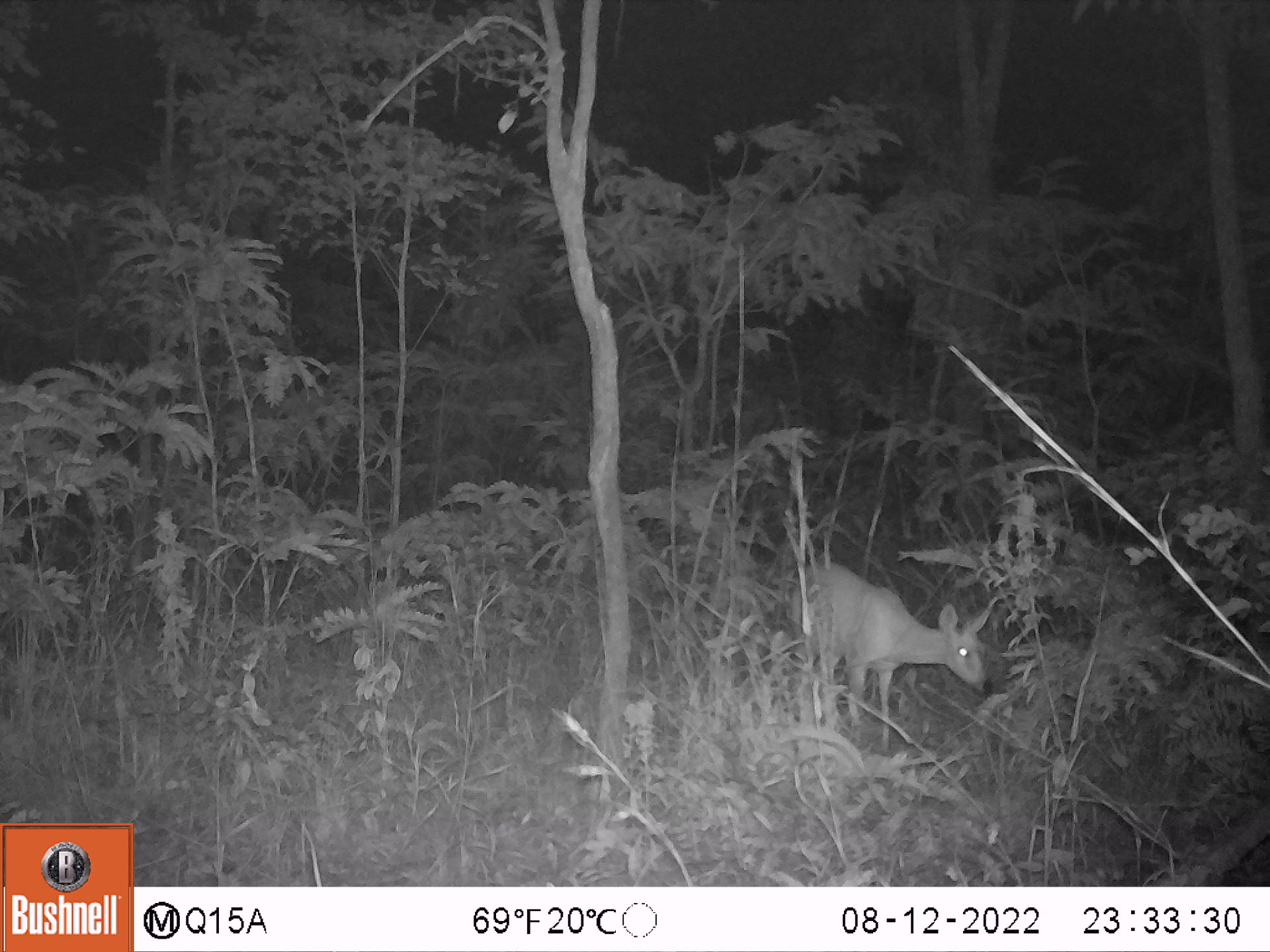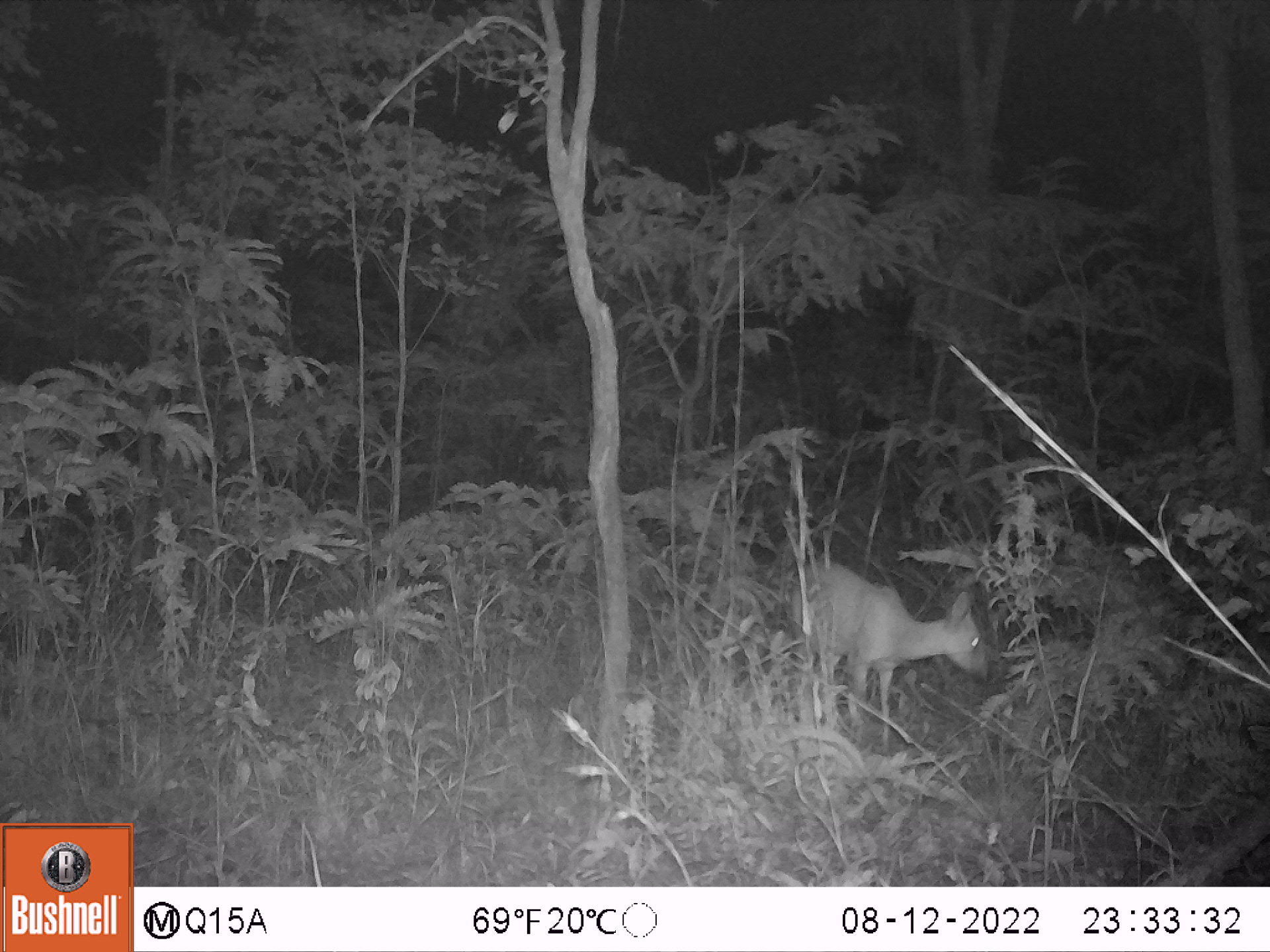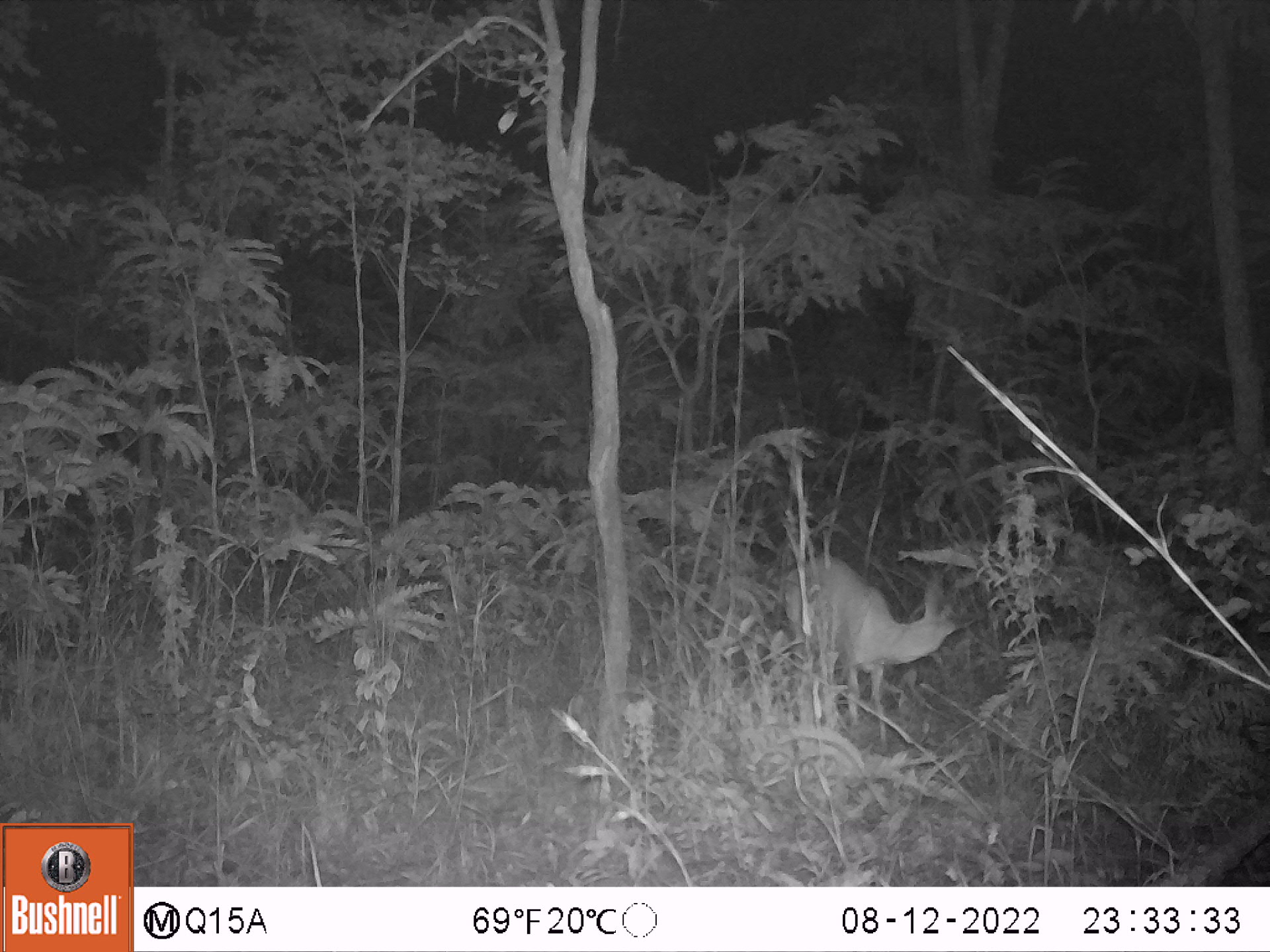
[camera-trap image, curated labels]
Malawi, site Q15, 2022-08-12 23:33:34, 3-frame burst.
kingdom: Animalia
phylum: Chordata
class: Mammalia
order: Artiodactyla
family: Bovidae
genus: Sylvicapra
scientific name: Sylvicapra grimmia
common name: common duiker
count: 1